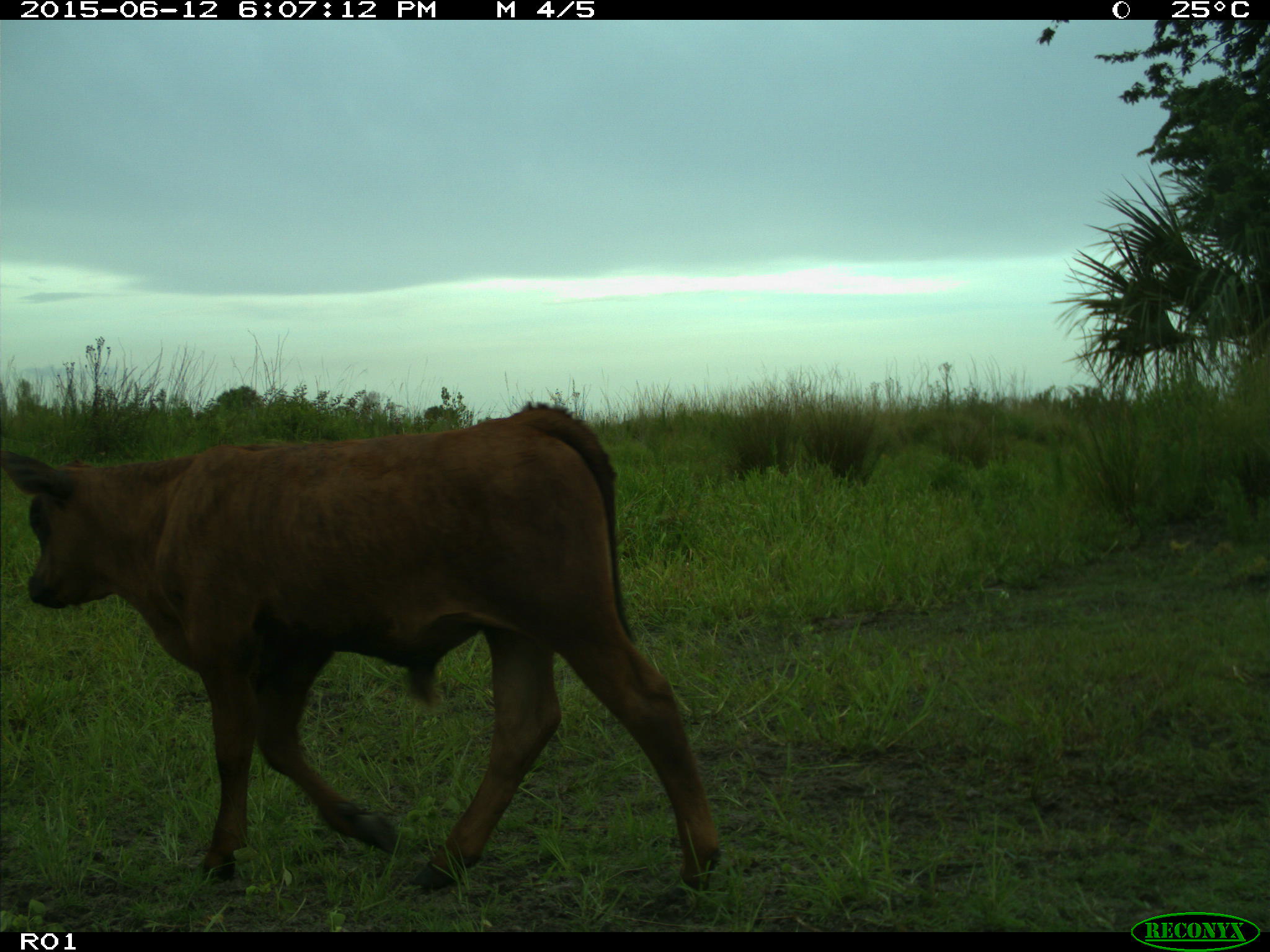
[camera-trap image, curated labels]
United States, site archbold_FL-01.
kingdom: Animalia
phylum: Chordata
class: Mammalia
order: Artiodactyla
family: Bovidae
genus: Bos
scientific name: Bos taurus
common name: domestic cow